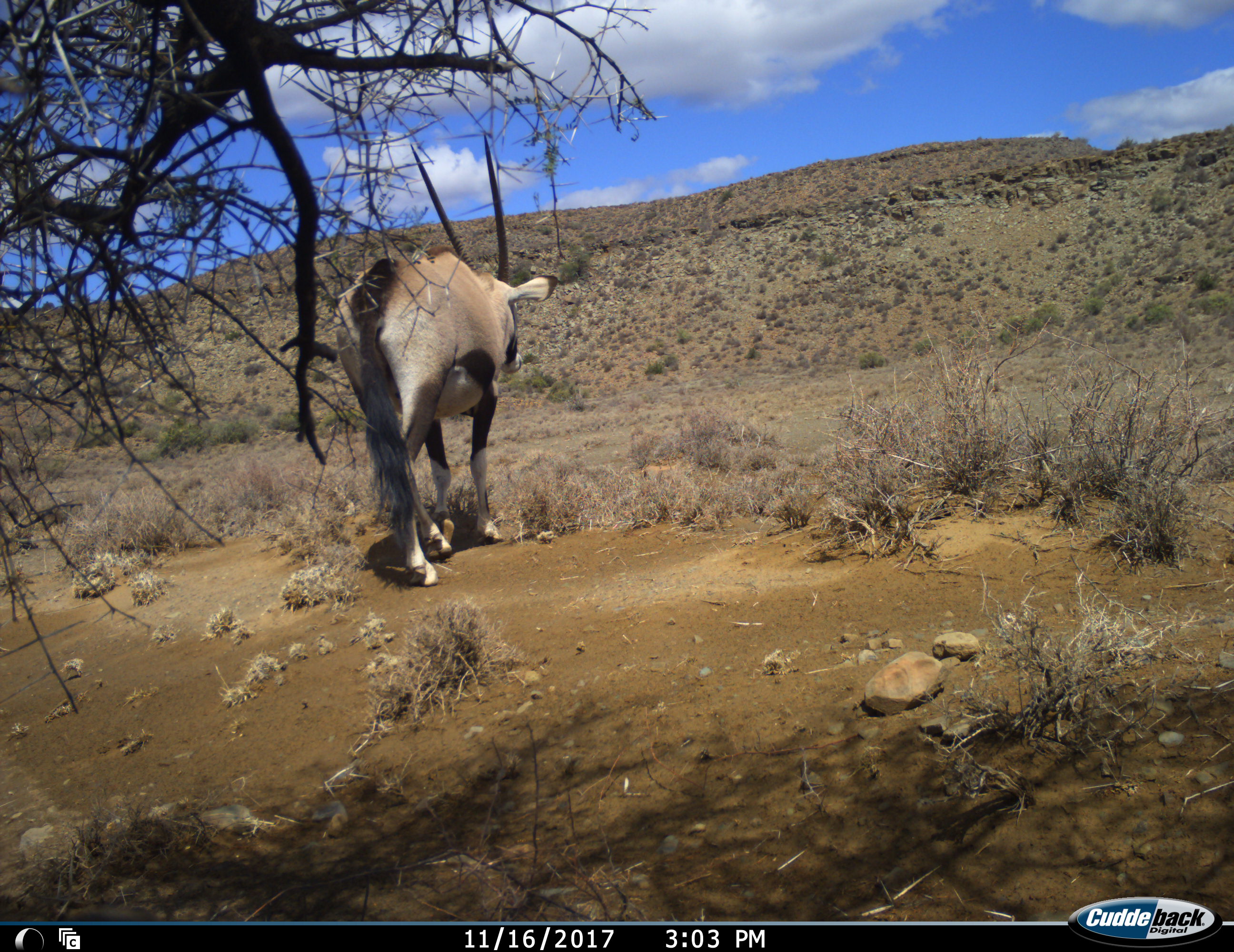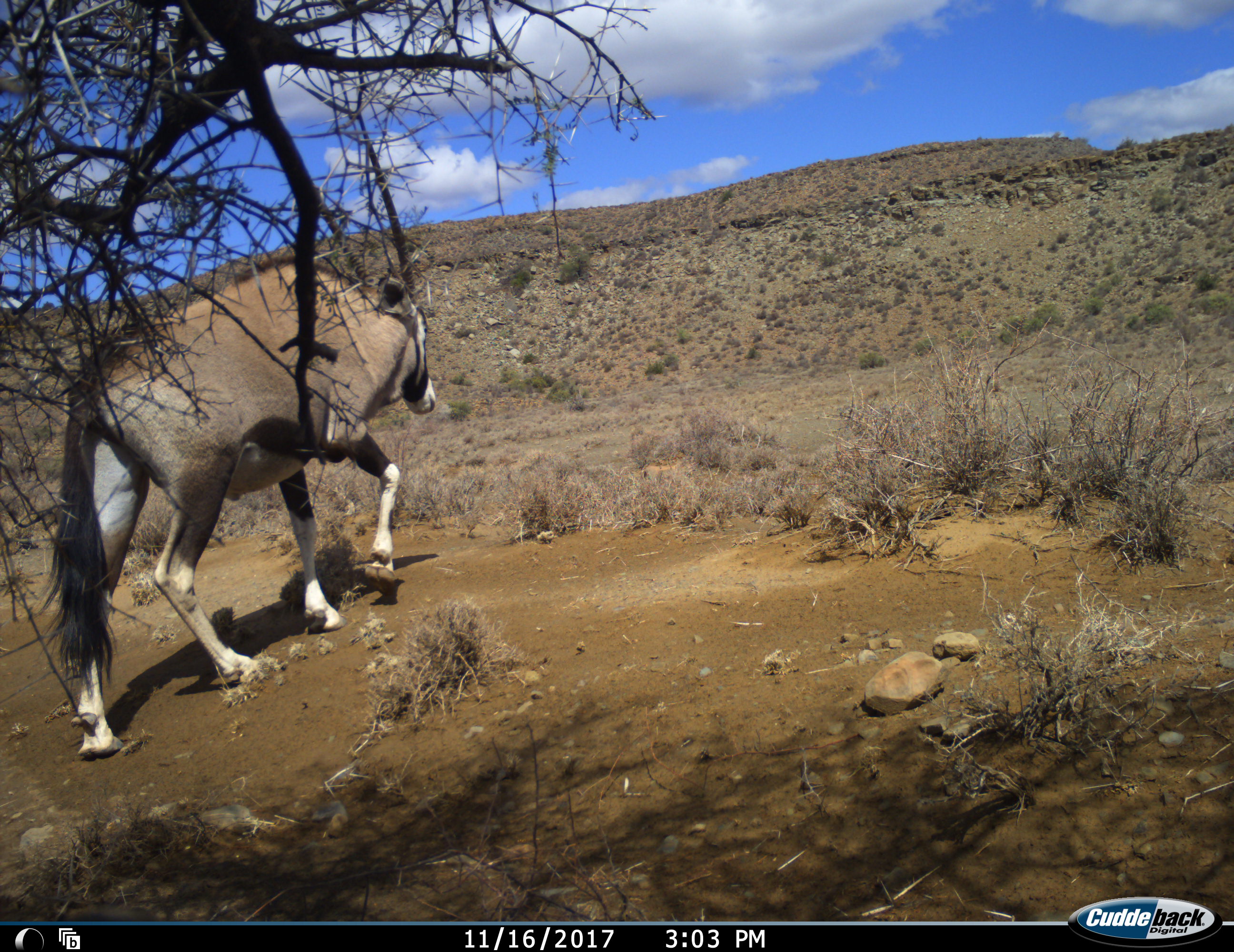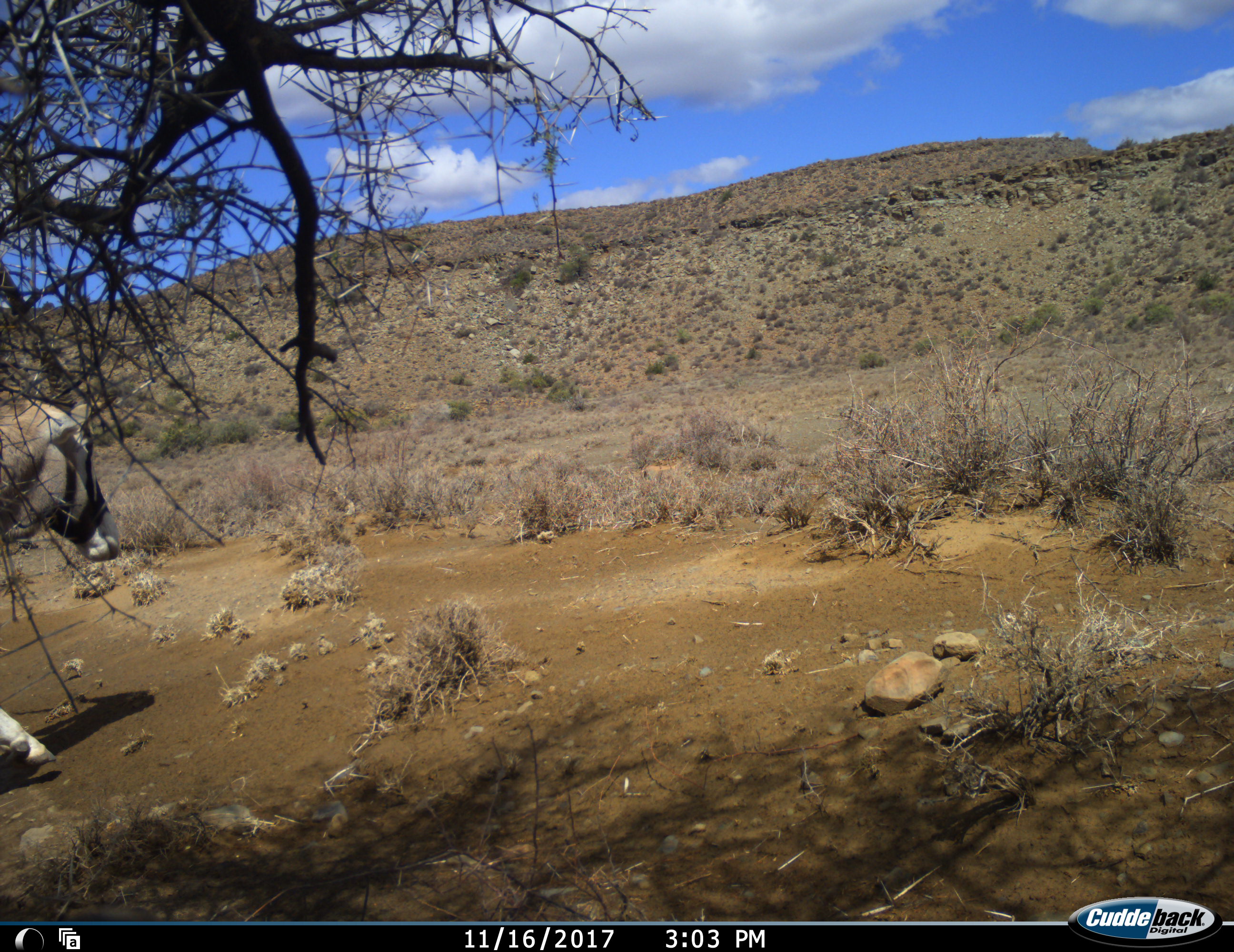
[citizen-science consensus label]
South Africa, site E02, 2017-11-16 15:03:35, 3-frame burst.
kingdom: Animalia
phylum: Chordata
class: Mammalia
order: Artiodactyla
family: Bovidae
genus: Oryx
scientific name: Oryx gazella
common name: gemsbok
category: gemsbokoryx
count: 1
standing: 0%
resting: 0%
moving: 100%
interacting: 0%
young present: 0%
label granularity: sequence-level